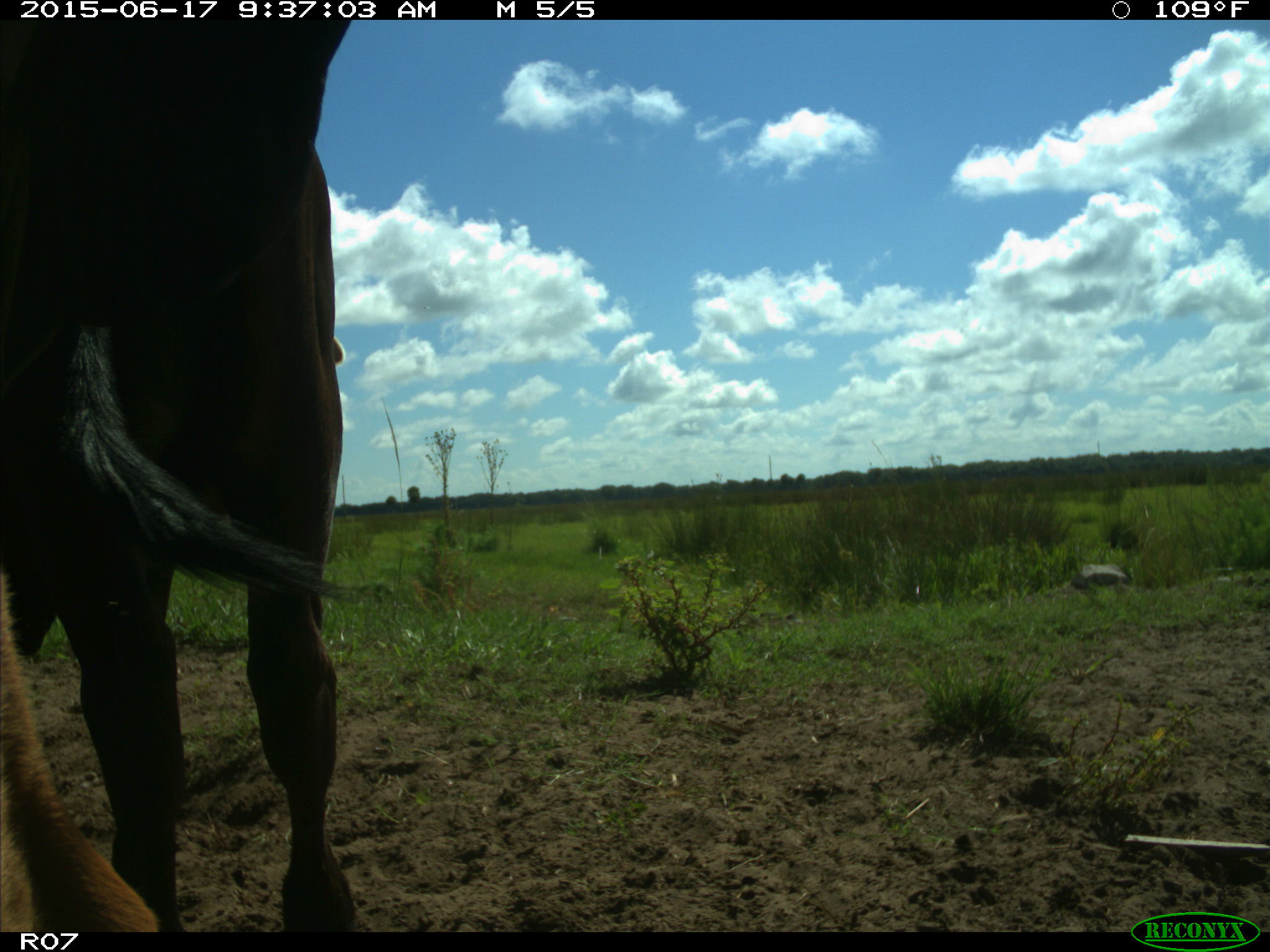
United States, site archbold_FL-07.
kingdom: Animalia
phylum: Chordata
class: Mammalia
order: Artiodactyla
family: Bovidae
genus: Bos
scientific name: Bos taurus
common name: domestic cow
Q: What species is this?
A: Bos taurus (domestic cow).